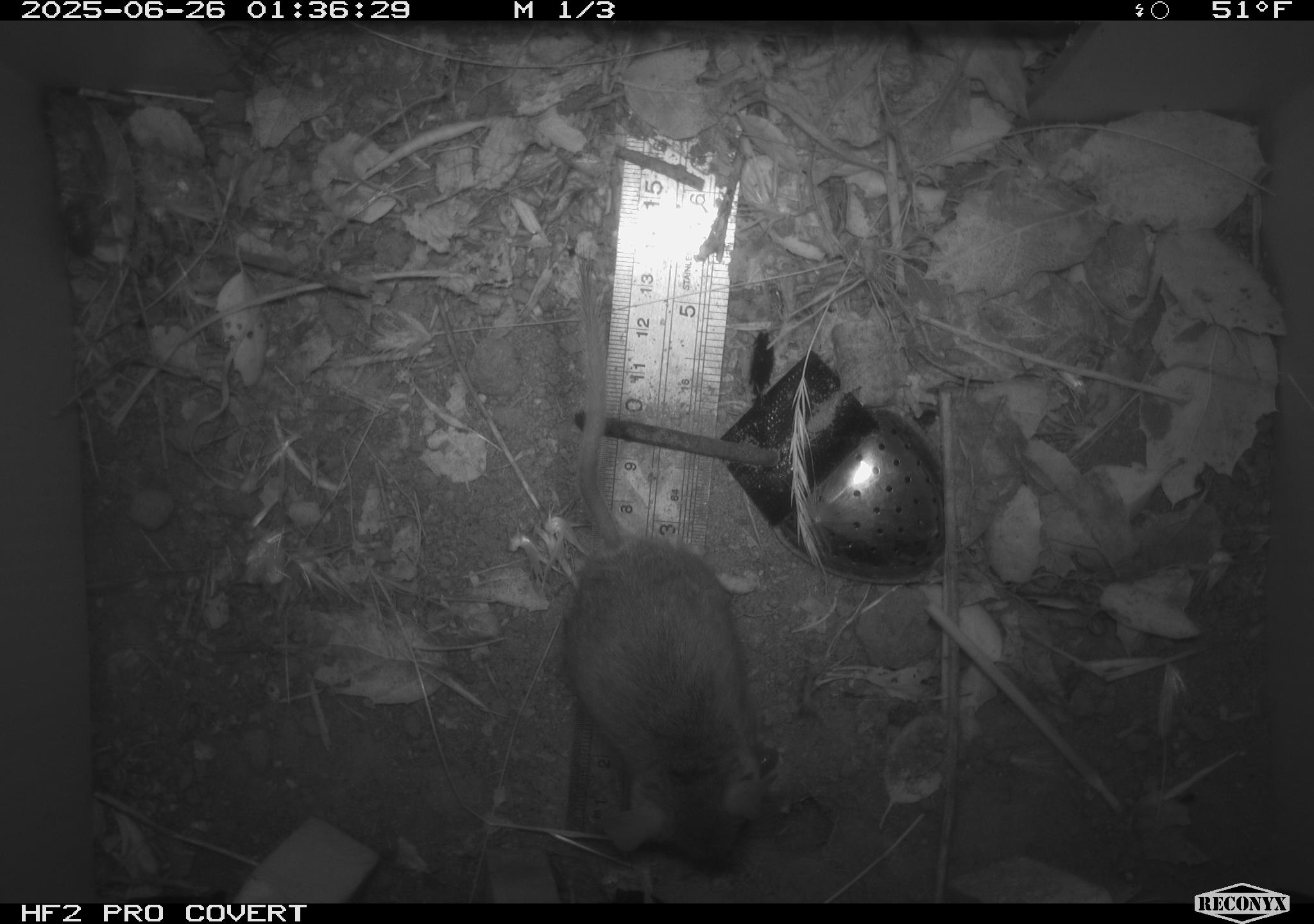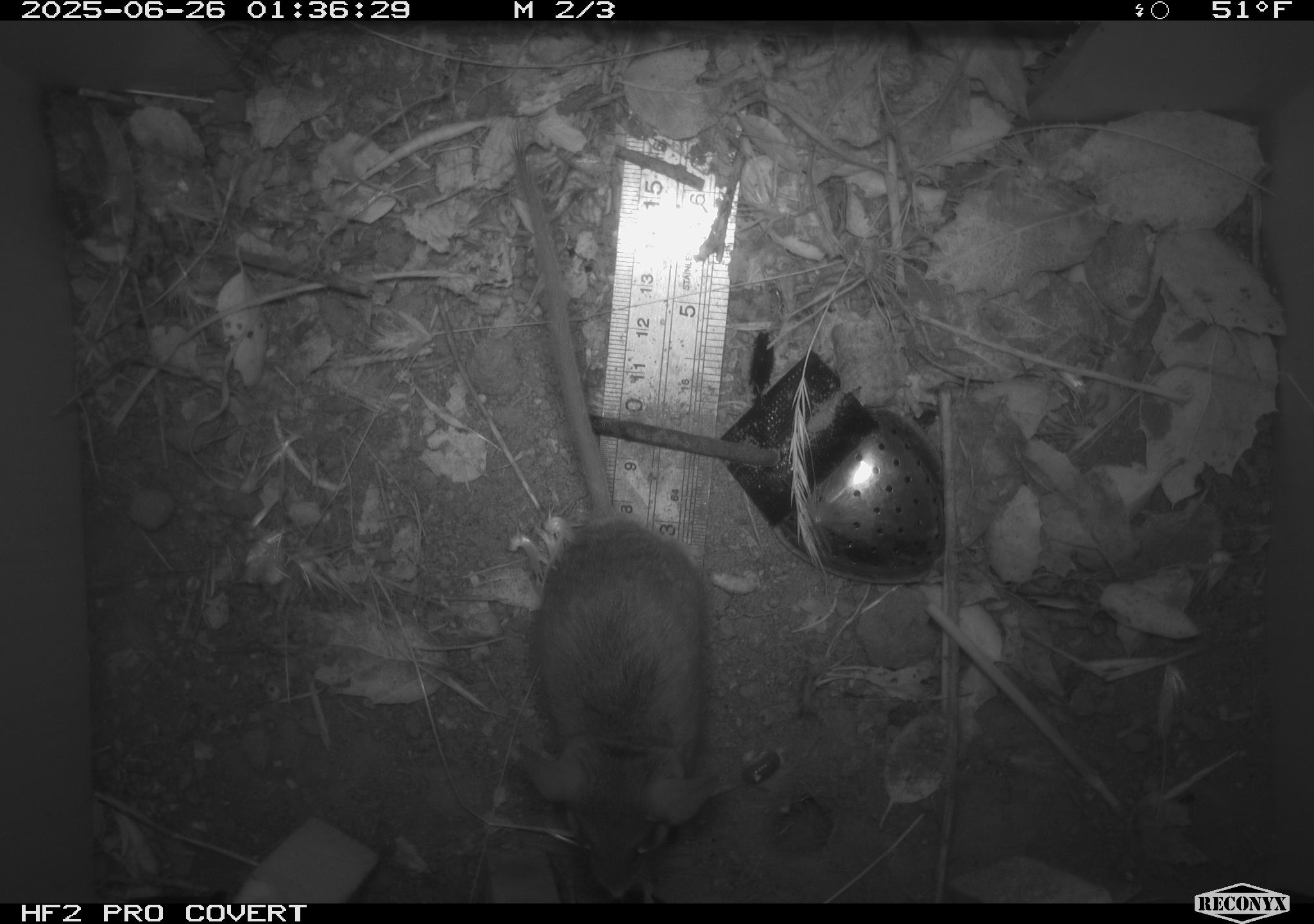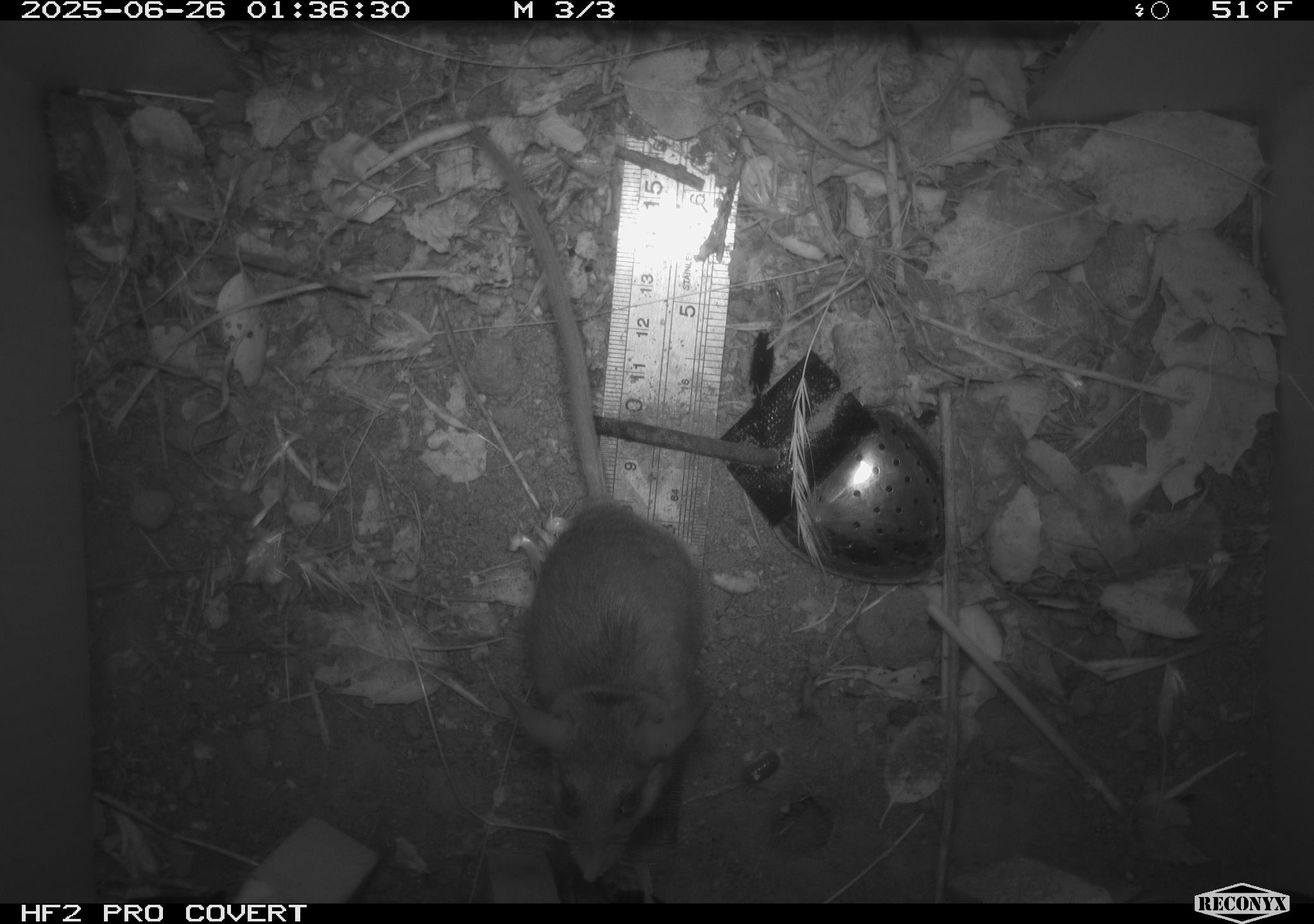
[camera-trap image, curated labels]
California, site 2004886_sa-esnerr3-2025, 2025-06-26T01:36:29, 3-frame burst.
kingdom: Animalia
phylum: Chordata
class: Mammalia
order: Rodentia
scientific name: Rodentia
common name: rodent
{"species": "rodent (Rodentia)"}